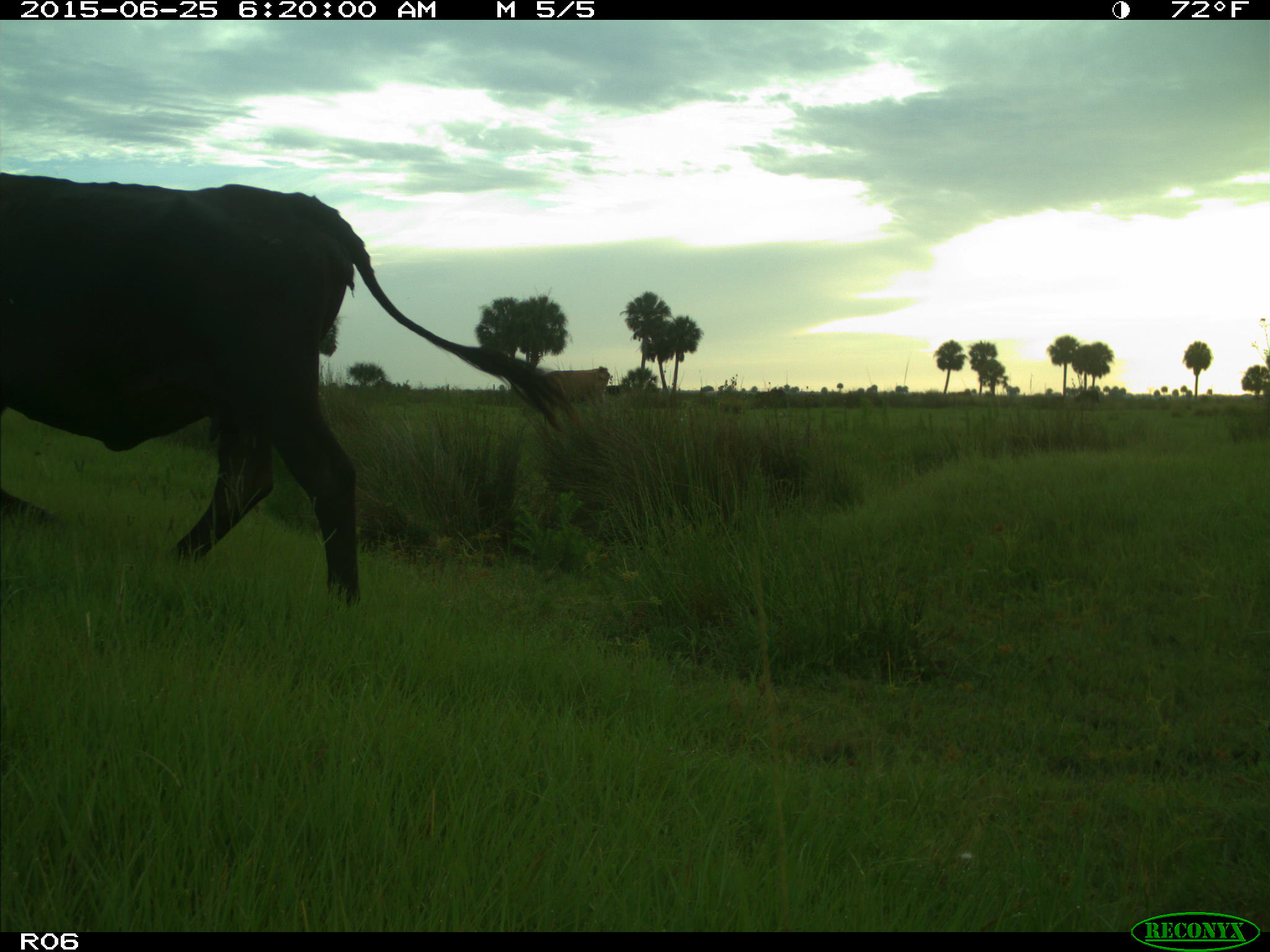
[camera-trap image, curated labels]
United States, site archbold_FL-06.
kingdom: Animalia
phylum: Chordata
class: Mammalia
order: Artiodactyla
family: Bovidae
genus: Bos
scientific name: Bos taurus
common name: domestic cow